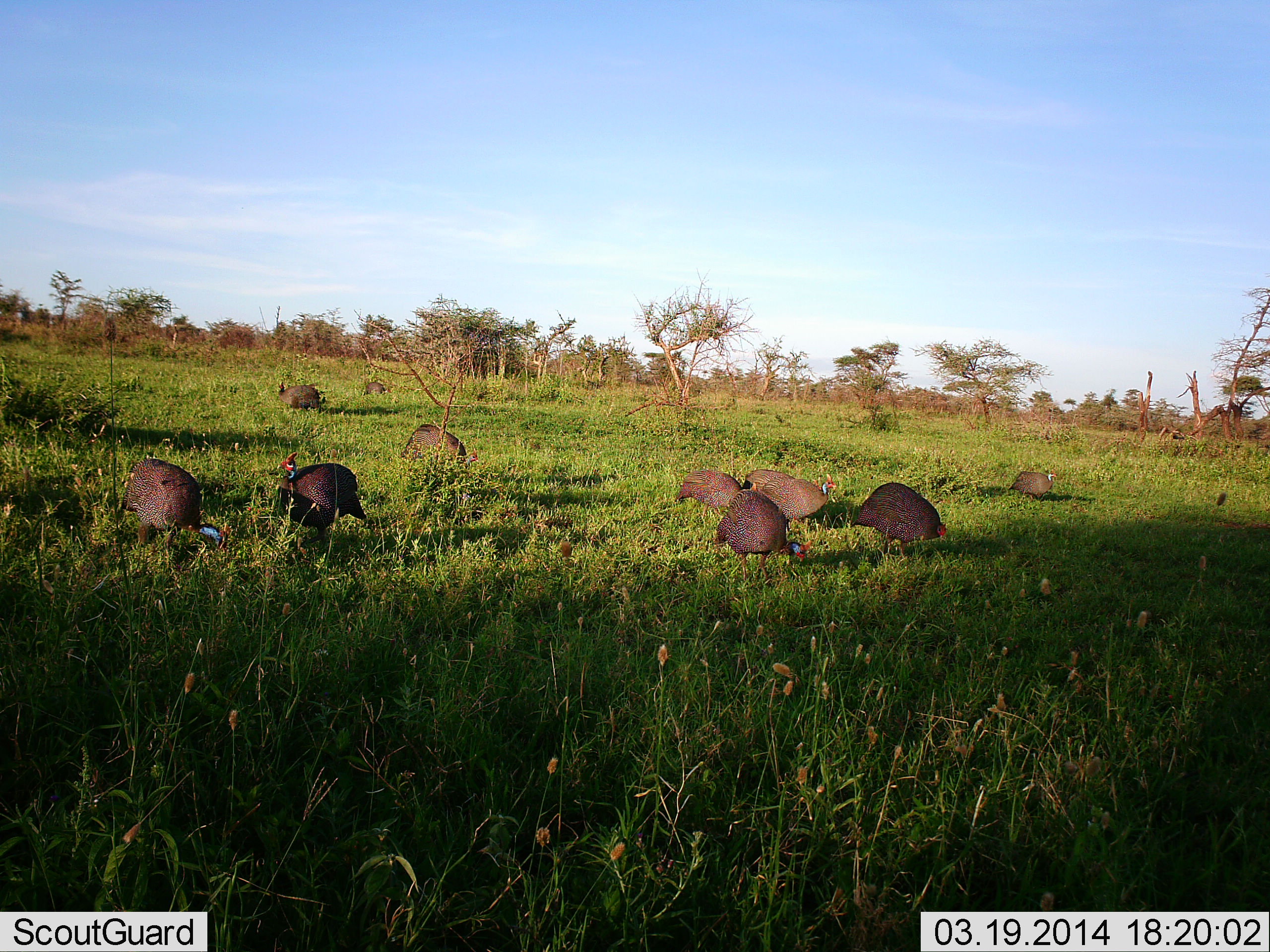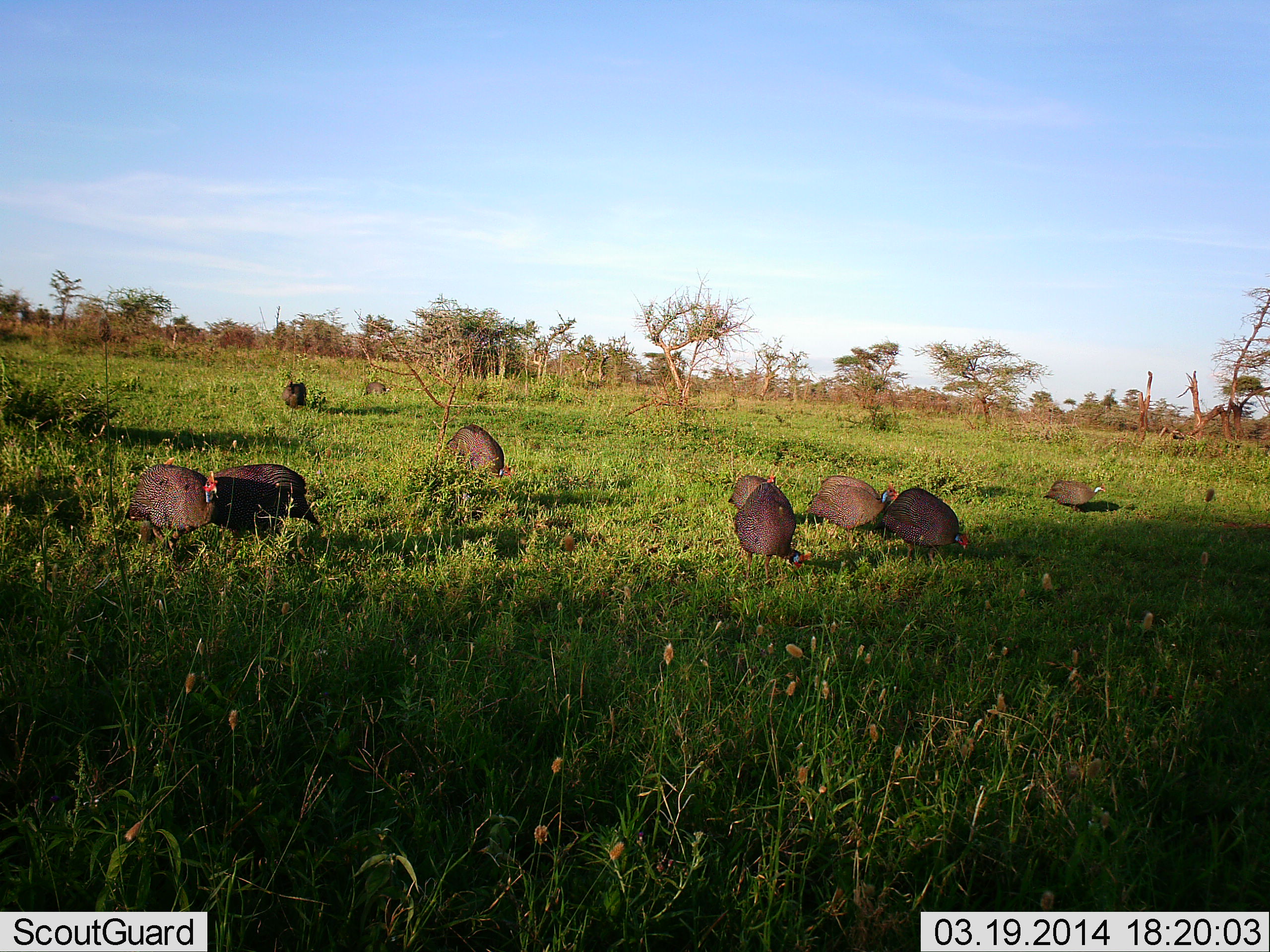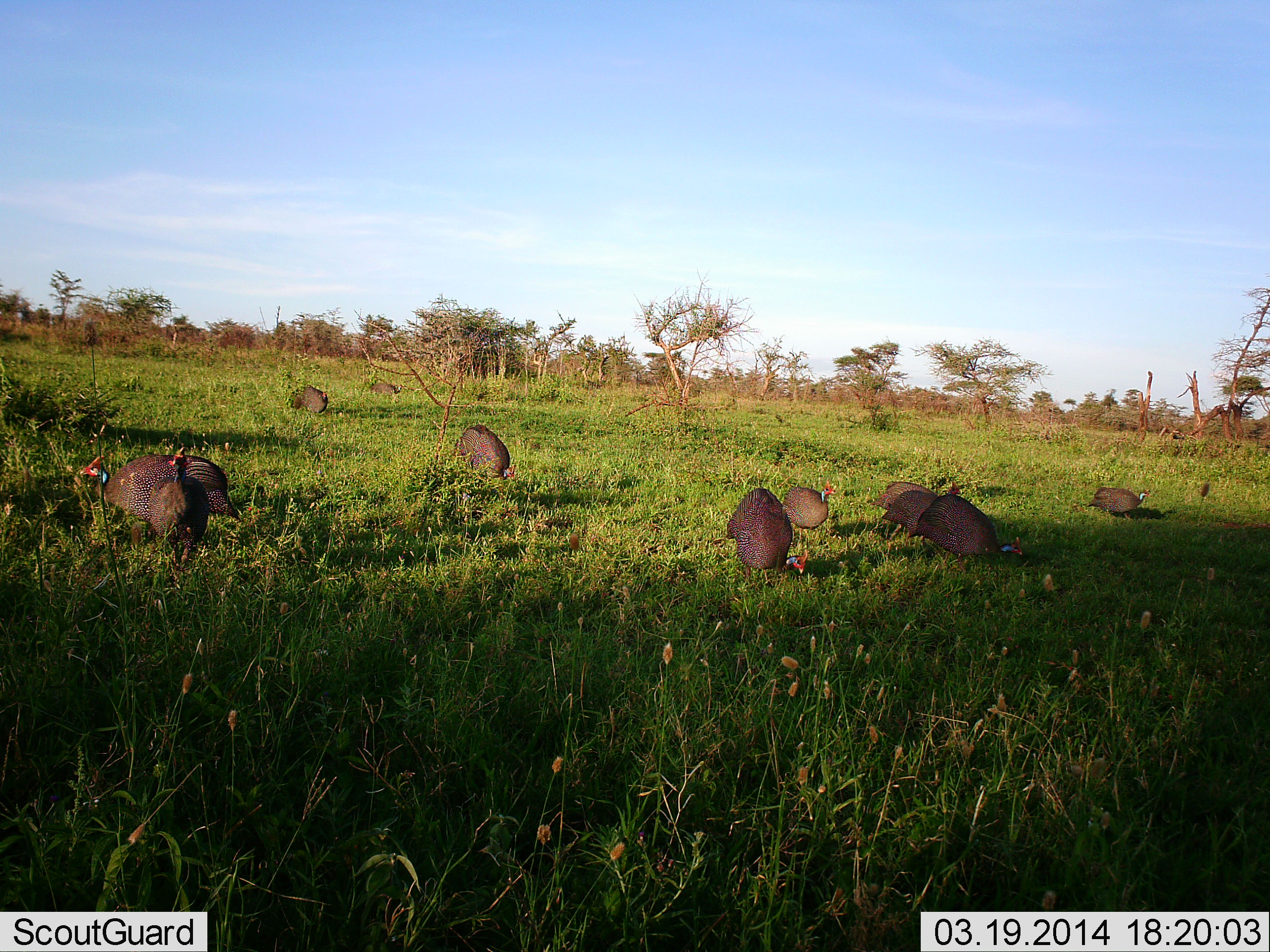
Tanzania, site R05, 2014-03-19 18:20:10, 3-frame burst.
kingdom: Animalia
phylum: Chordata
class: Aves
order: Galliformes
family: Numididae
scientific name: Numididae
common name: guinea fowl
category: guineafowl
Guineafowl (guinea fowl) (Numididae), count 10. Behavior (volunteer vote fractions): standing 20%, resting 10%, moving 50%, interacting 0%. Young present (vote fraction): 0%. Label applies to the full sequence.